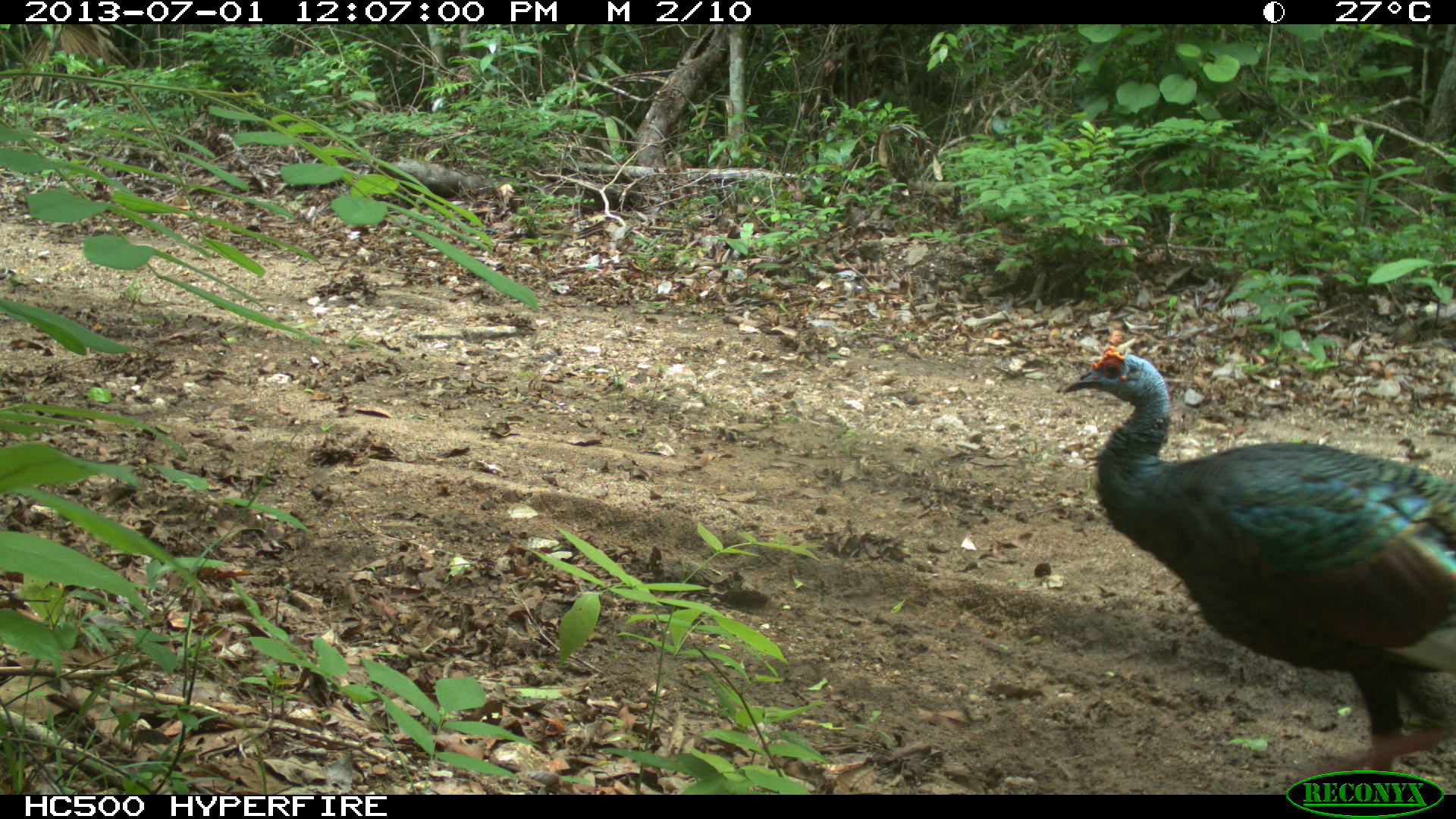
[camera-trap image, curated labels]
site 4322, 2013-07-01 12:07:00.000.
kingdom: Animalia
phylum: Chordata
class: Aves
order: Galliformes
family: Phasianidae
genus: Meleagris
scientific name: Meleagris ocellata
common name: ocellated turkey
Meleagris ocellata (ocellated turkey), count 1, sex male.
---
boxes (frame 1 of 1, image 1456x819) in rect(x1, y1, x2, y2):
meleagris ocellata: rect(1056, 341, 1456, 778)